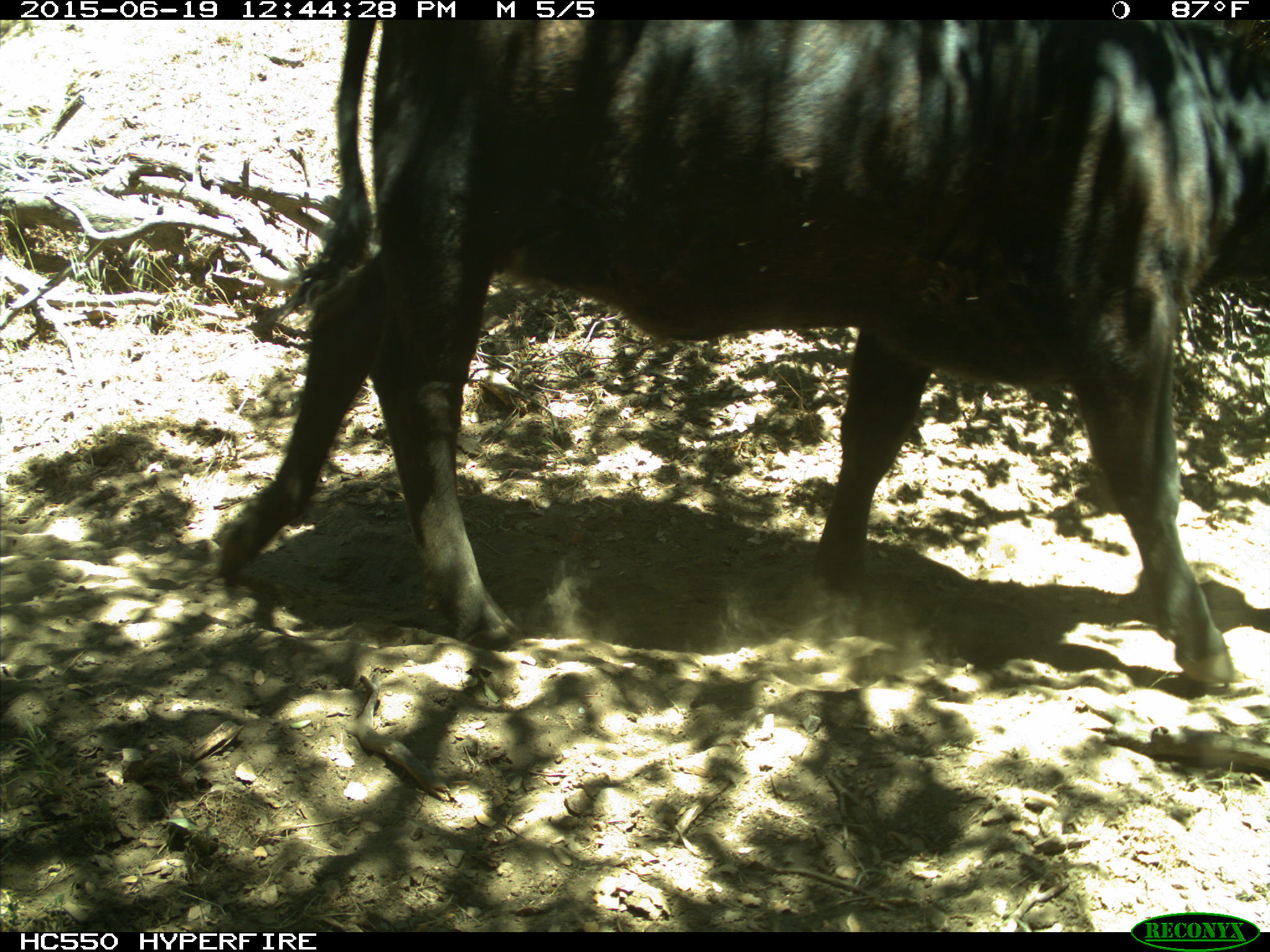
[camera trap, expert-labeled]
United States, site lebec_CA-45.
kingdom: Animalia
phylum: Chordata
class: Mammalia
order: Artiodactyla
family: Bovidae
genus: Bos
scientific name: Bos taurus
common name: domestic cow